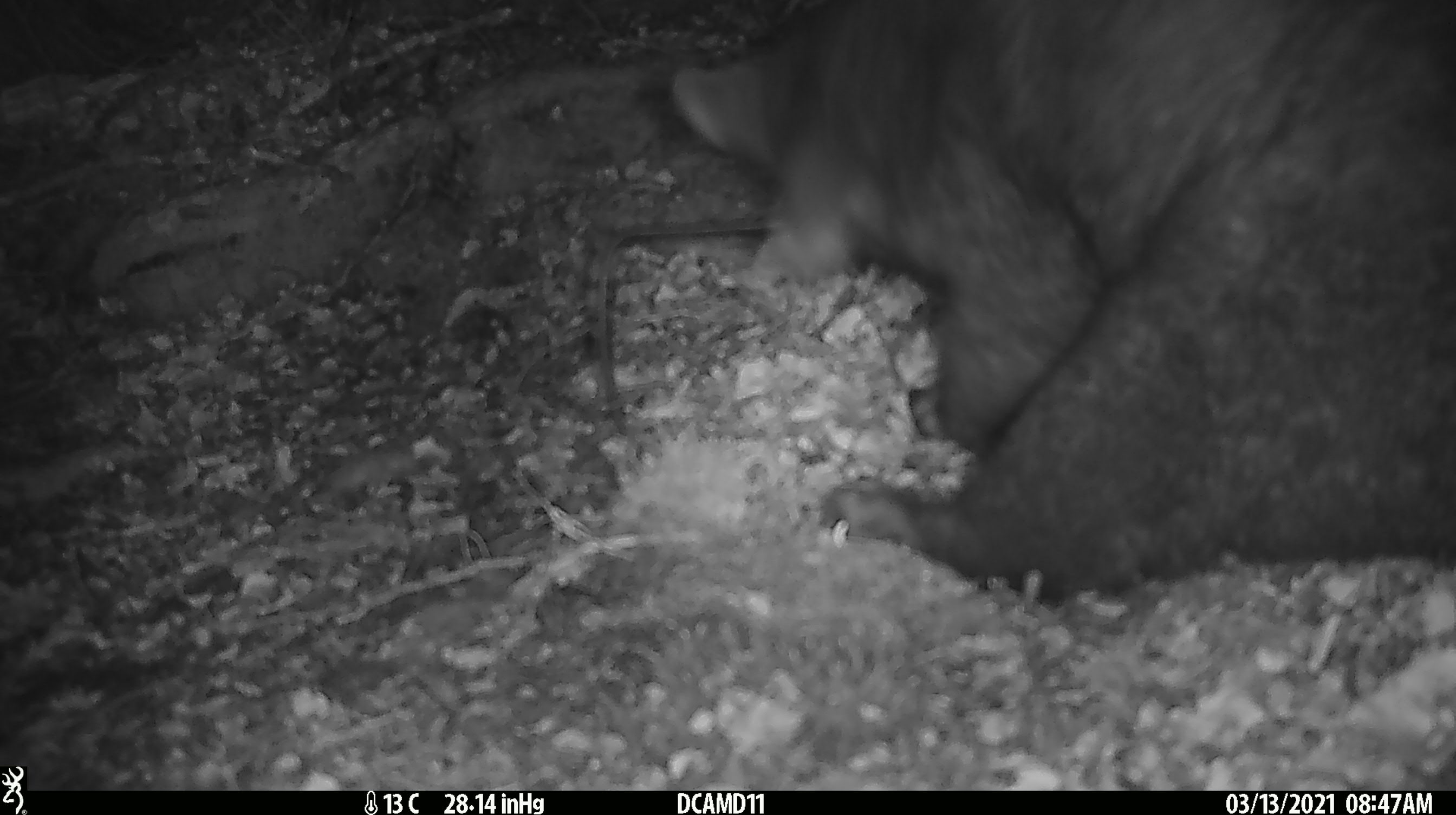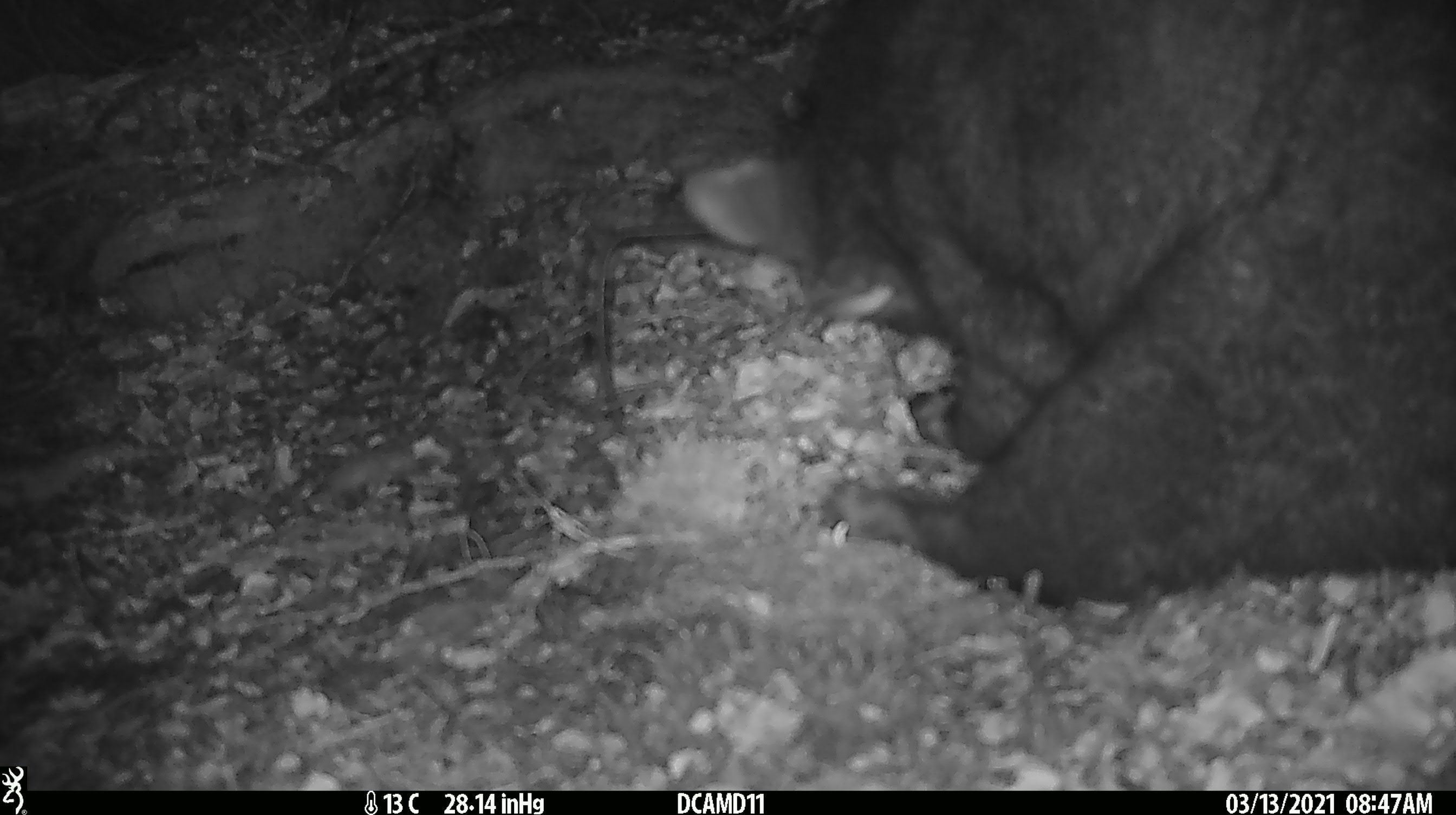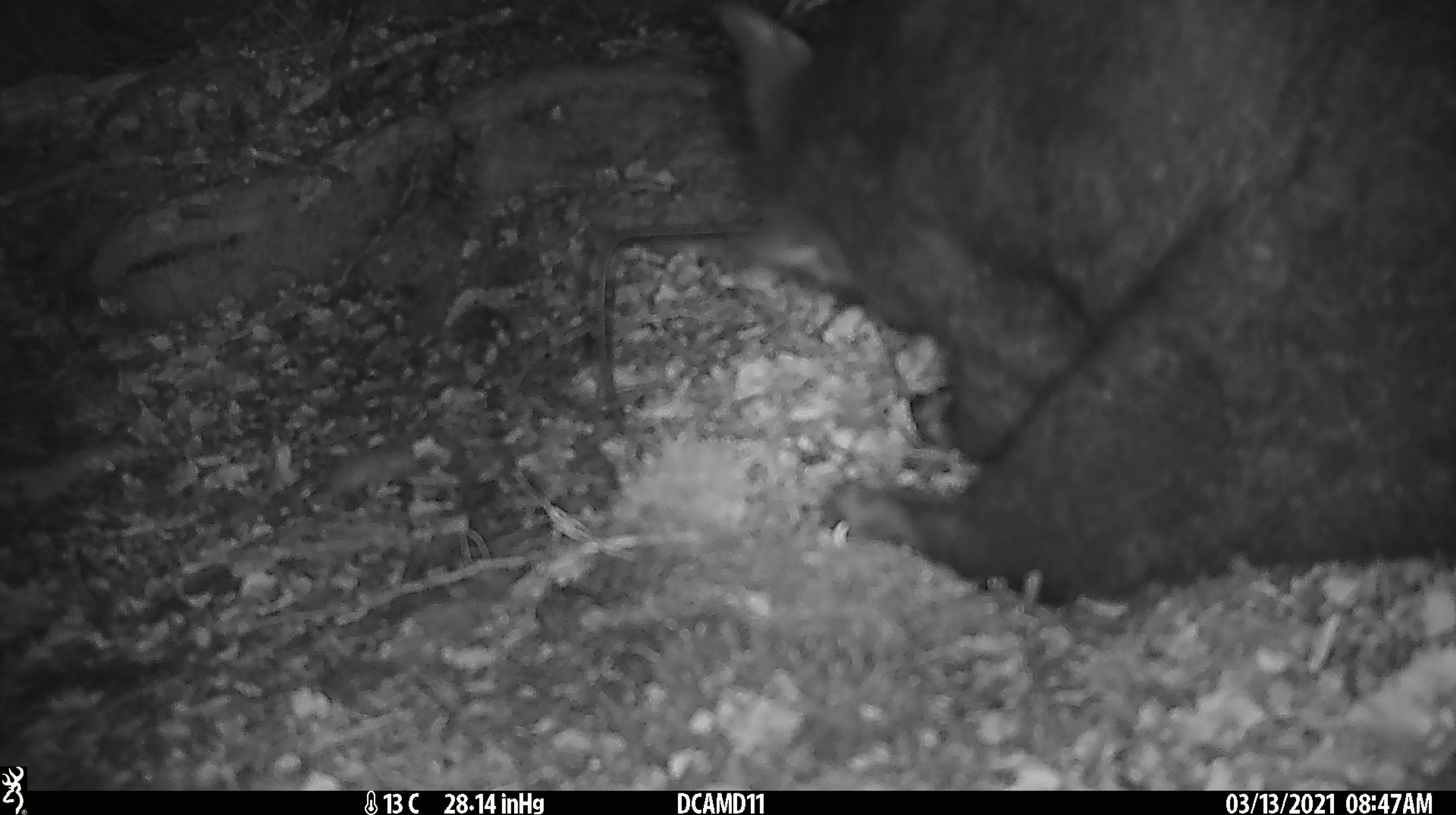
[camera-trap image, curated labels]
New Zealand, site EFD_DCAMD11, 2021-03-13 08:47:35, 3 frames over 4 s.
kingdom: Animalia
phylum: Chordata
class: Mammalia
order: Diprotodontia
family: Phalangeridae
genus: Trichosurus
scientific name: Trichosurus vulpecula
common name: common brushtail possum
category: possum